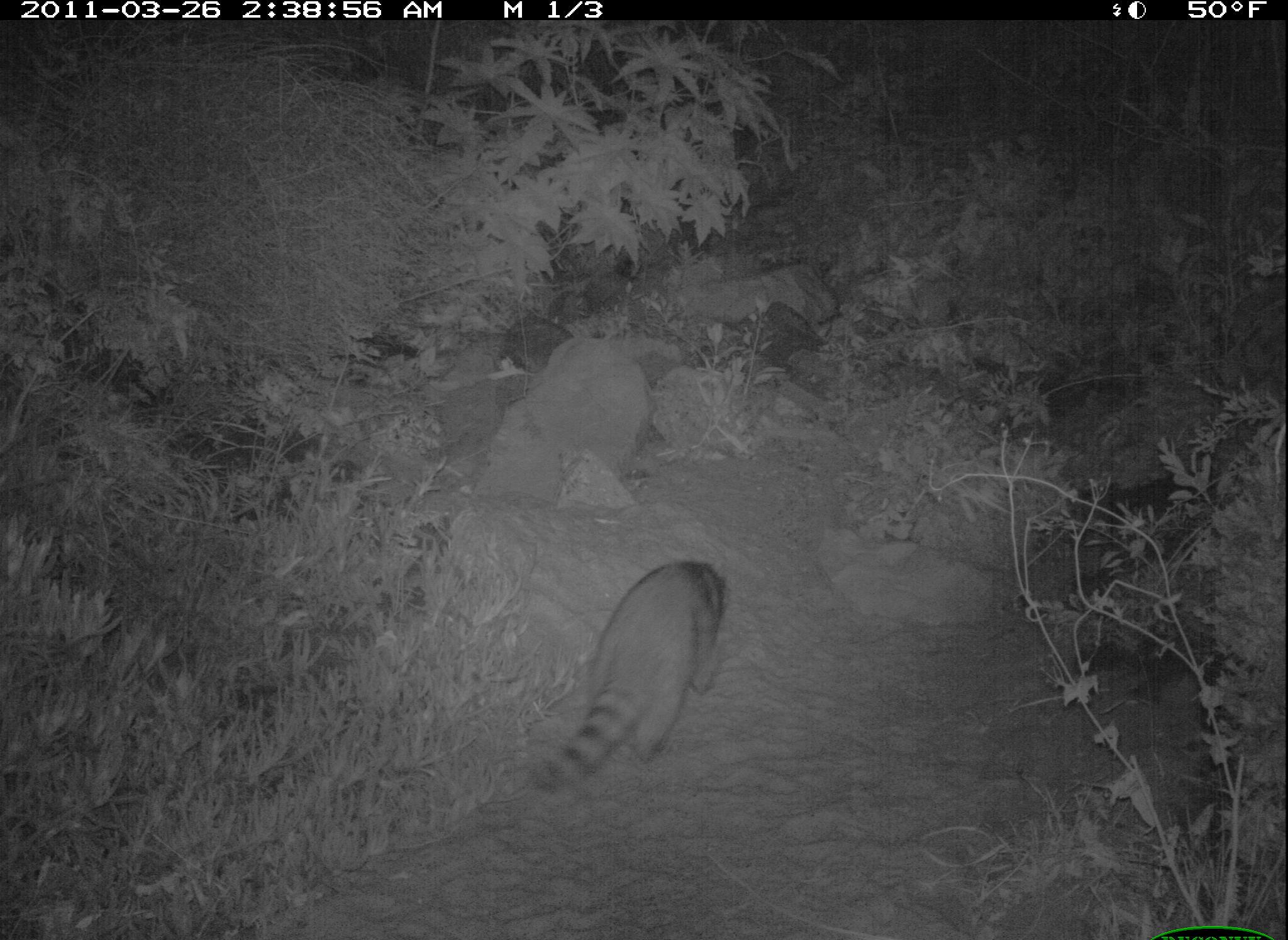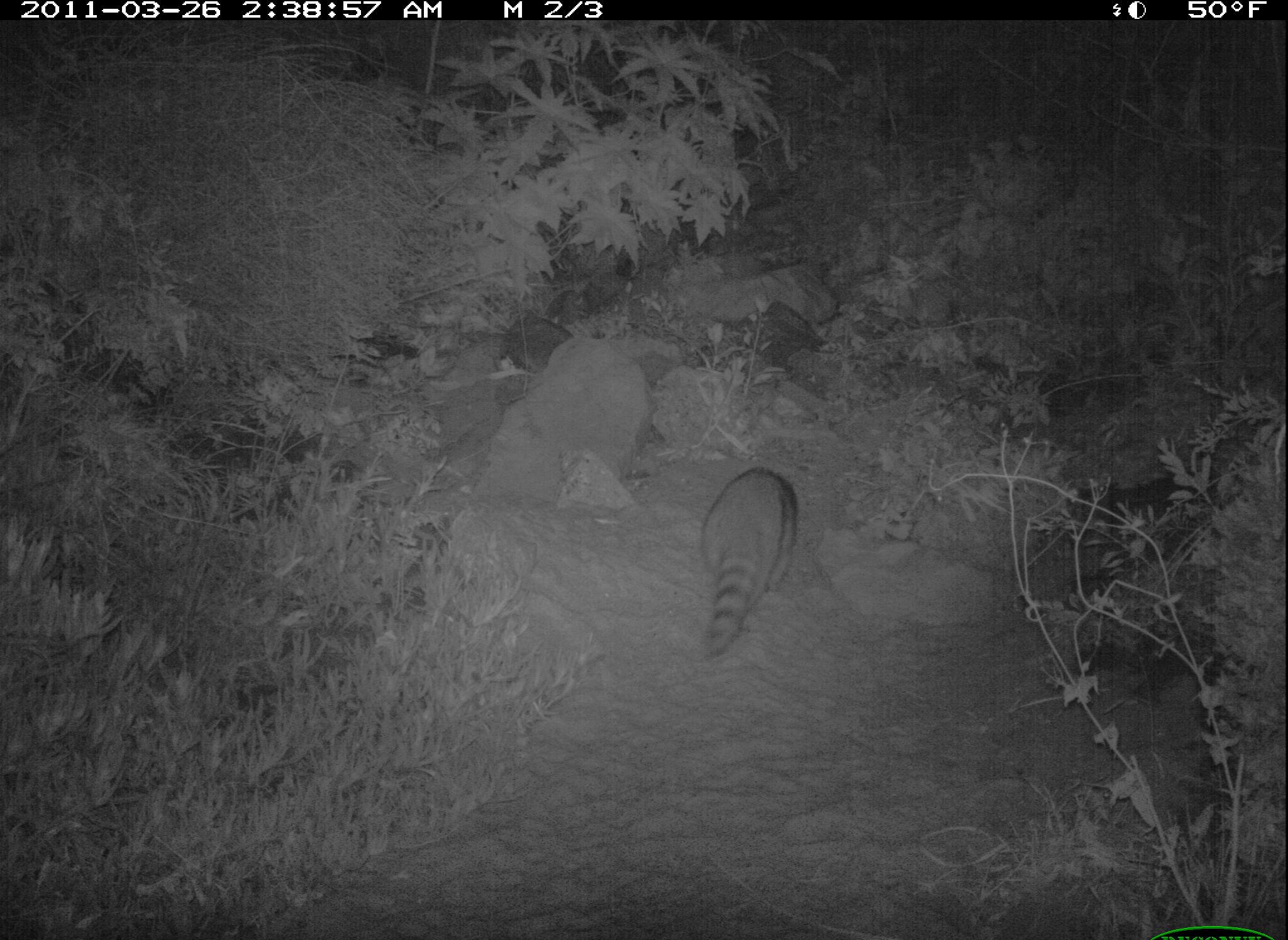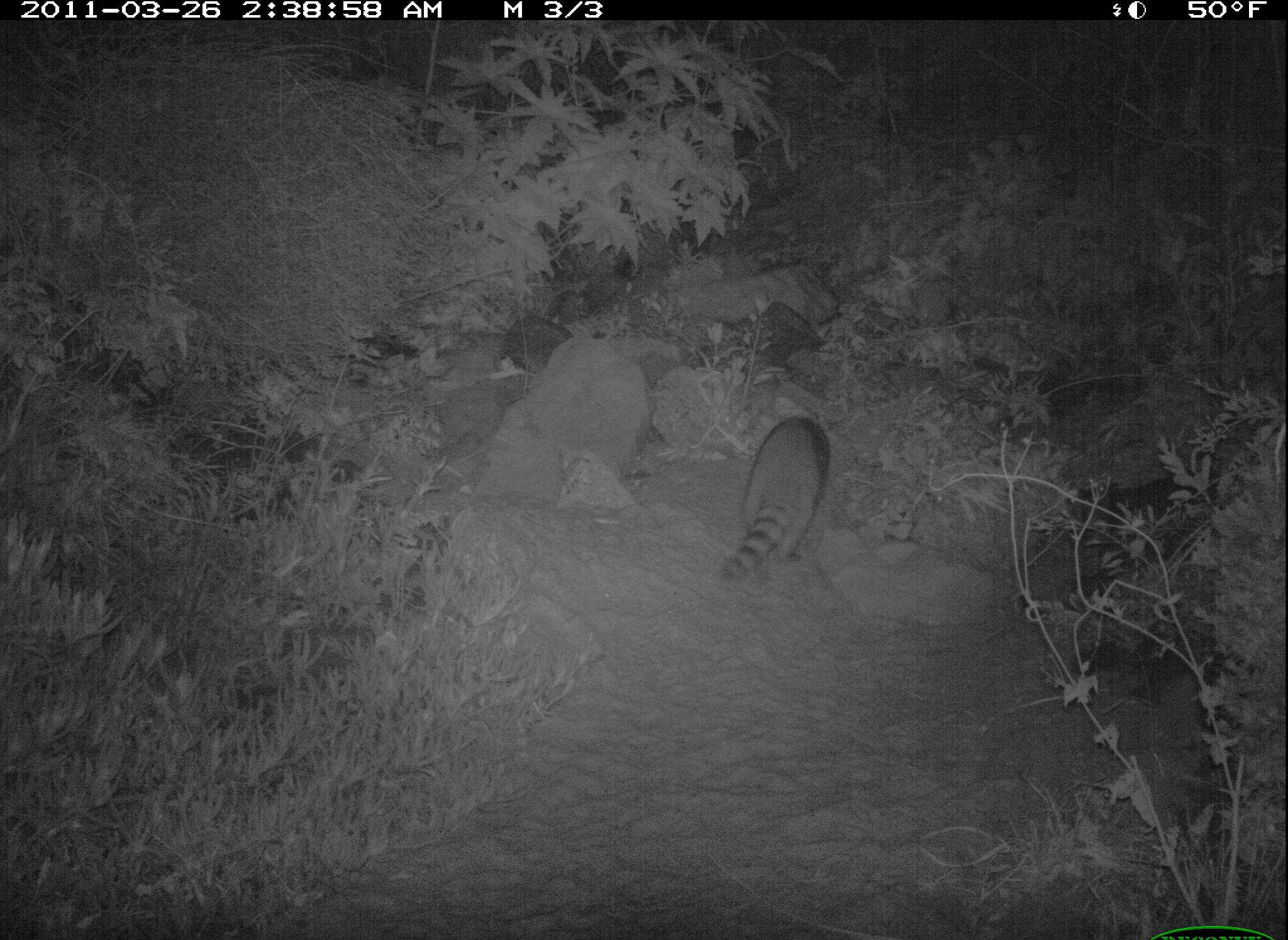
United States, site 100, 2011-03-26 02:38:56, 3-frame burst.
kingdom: Animalia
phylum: Chordata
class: Mammalia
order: Carnivora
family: Procyonidae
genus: Procyon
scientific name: Procyon lotor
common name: raccoon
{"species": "raccoon (Procyon lotor)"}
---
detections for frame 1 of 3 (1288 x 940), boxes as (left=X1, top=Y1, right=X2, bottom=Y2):
raccoon: (left=533, top=556, right=739, bottom=801)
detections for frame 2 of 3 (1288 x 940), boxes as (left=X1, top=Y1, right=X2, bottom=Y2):
raccoon: (left=681, top=446, right=828, bottom=665)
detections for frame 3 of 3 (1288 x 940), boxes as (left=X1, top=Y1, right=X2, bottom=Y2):
raccoon: (left=716, top=406, right=858, bottom=599)